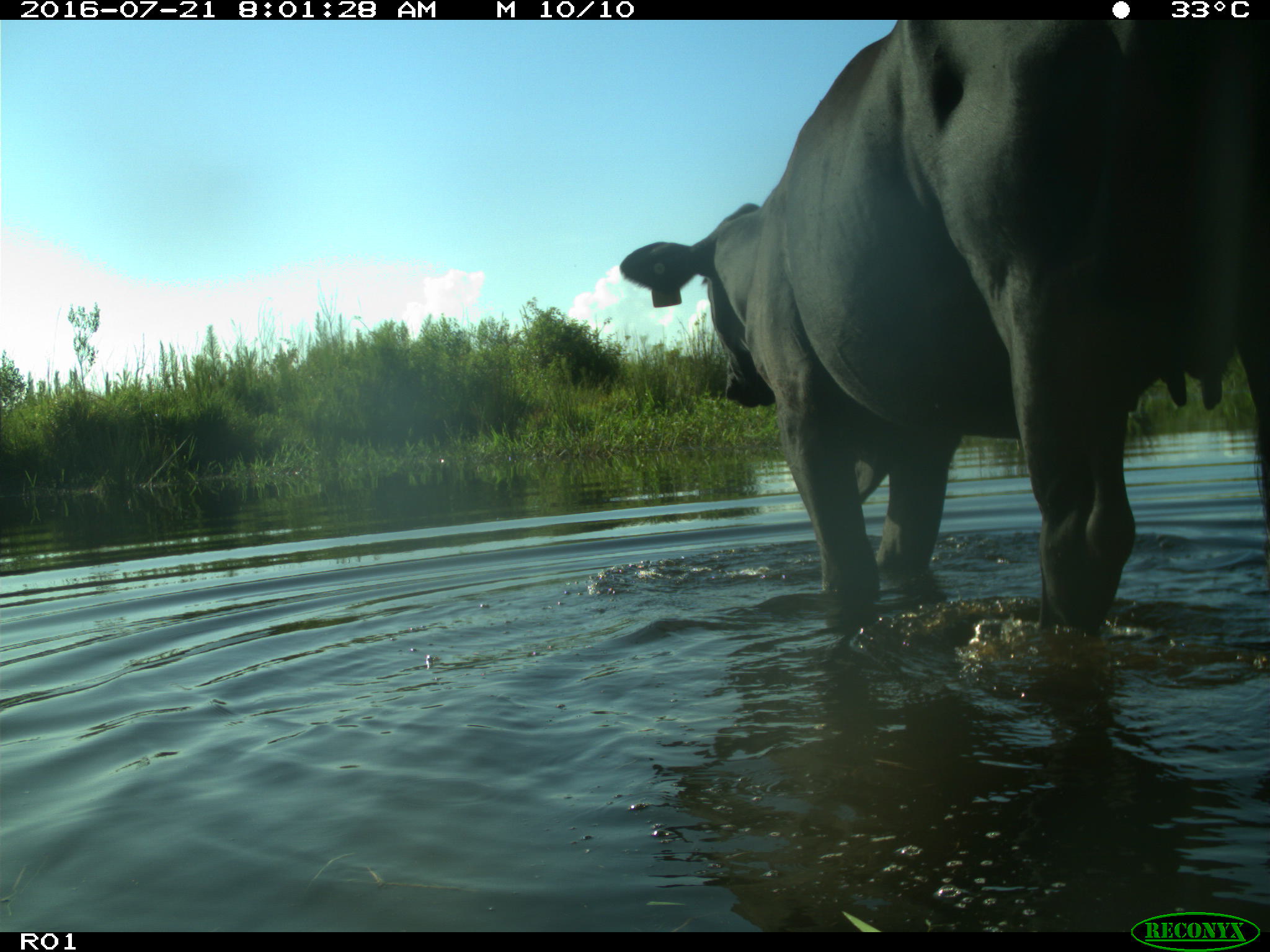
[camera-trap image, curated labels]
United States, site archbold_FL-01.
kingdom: Animalia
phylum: Chordata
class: Mammalia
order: Artiodactyla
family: Bovidae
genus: Bos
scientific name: Bos taurus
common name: domestic cow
Bos taurus (domestic cow).